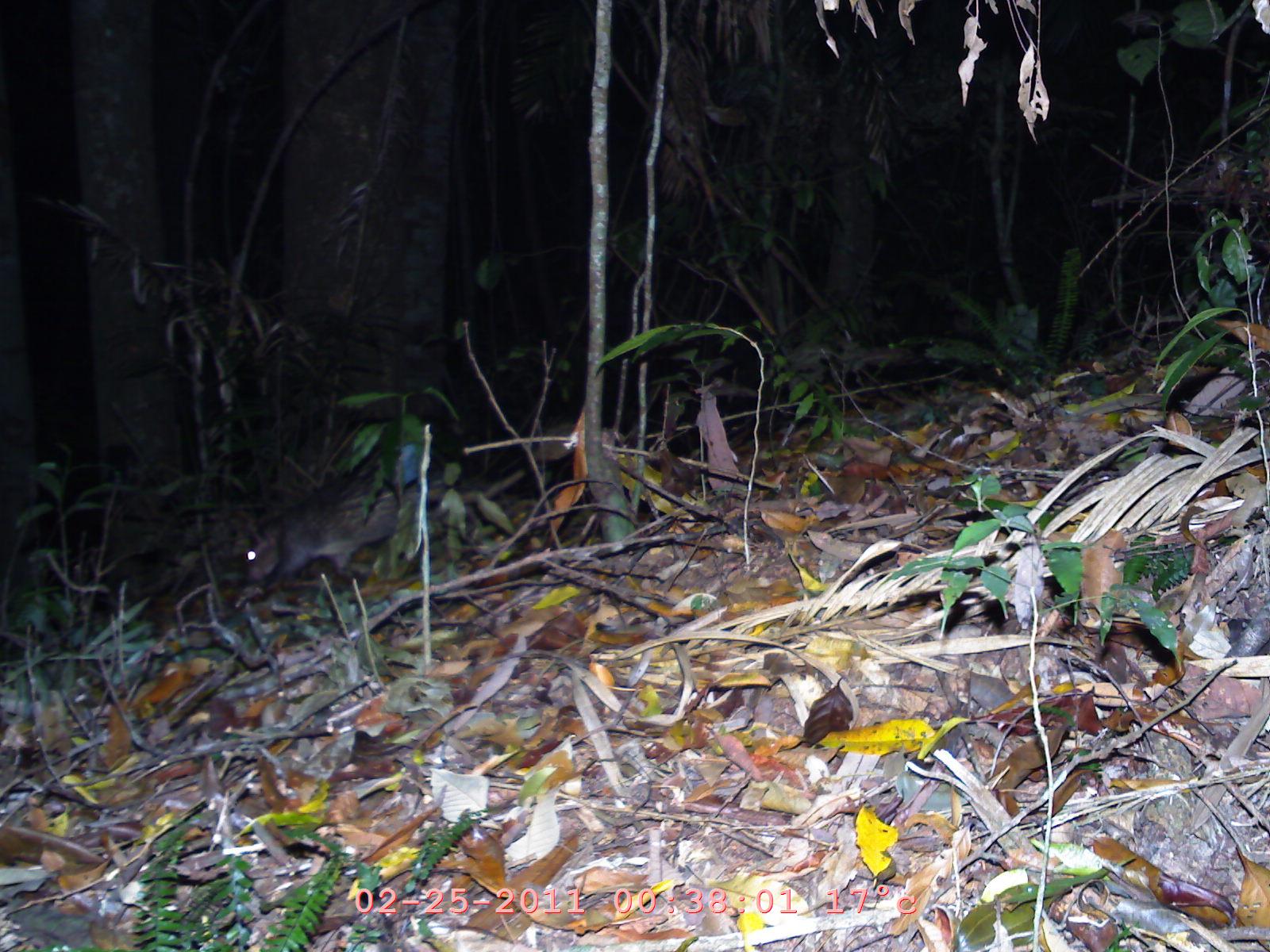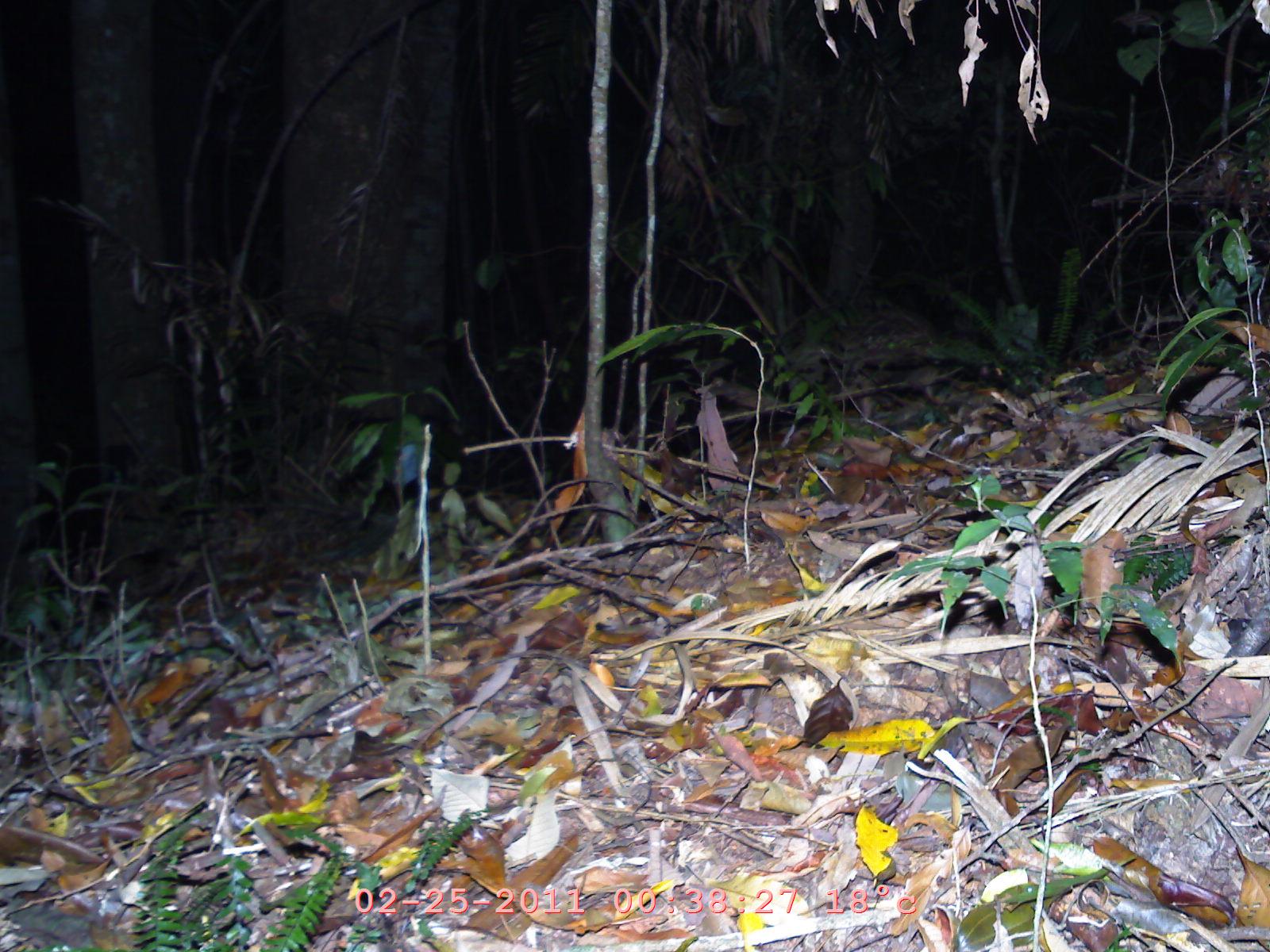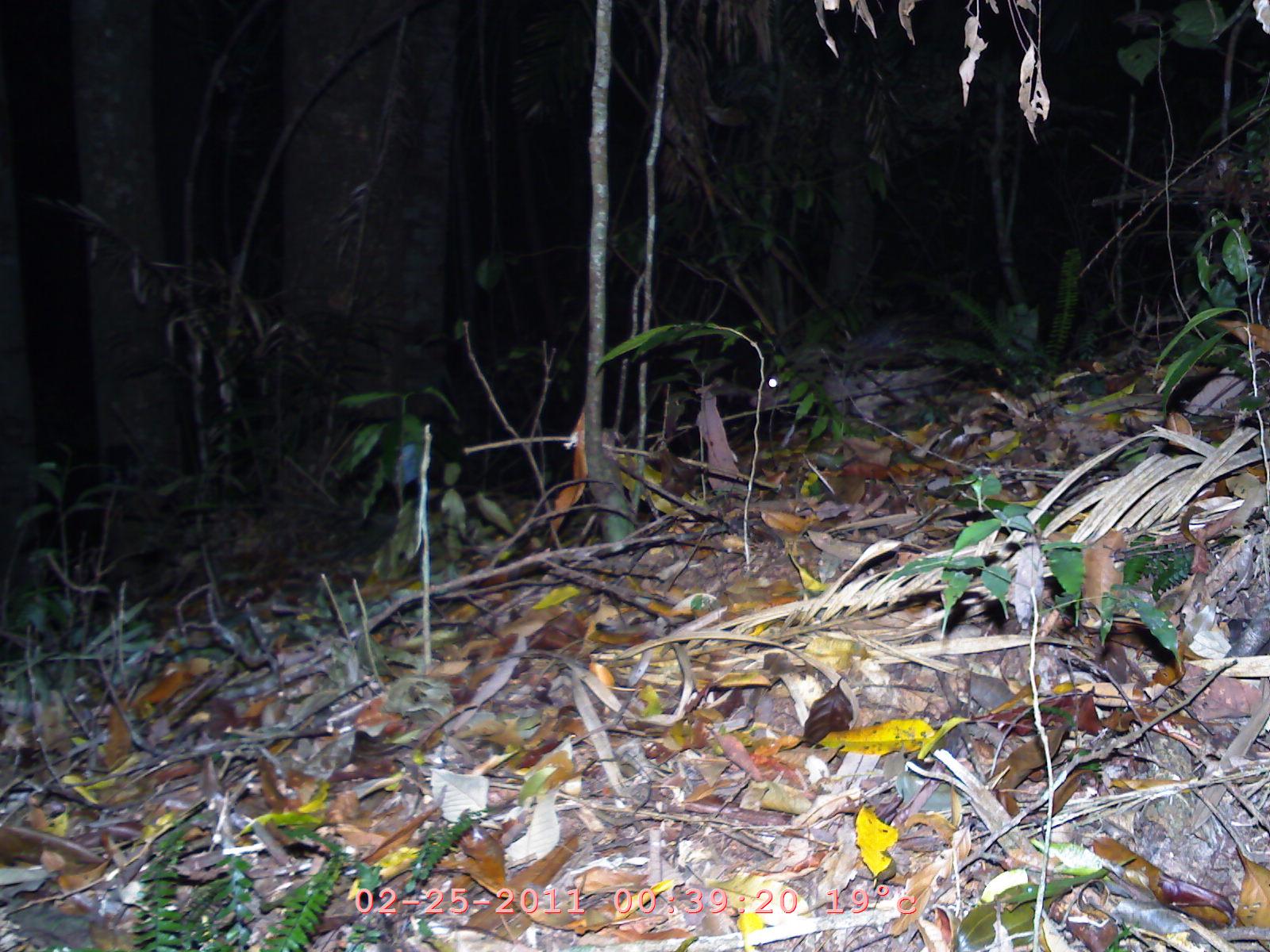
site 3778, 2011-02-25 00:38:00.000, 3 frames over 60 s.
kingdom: Animalia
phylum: Chordata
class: Mammalia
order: Rodentia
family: Hystricidae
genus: Atherurus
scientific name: Atherurus macrourus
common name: asian brush-tailed porcupine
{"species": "Atherurus macrourus (asian brush-tailed porcupine)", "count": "1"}